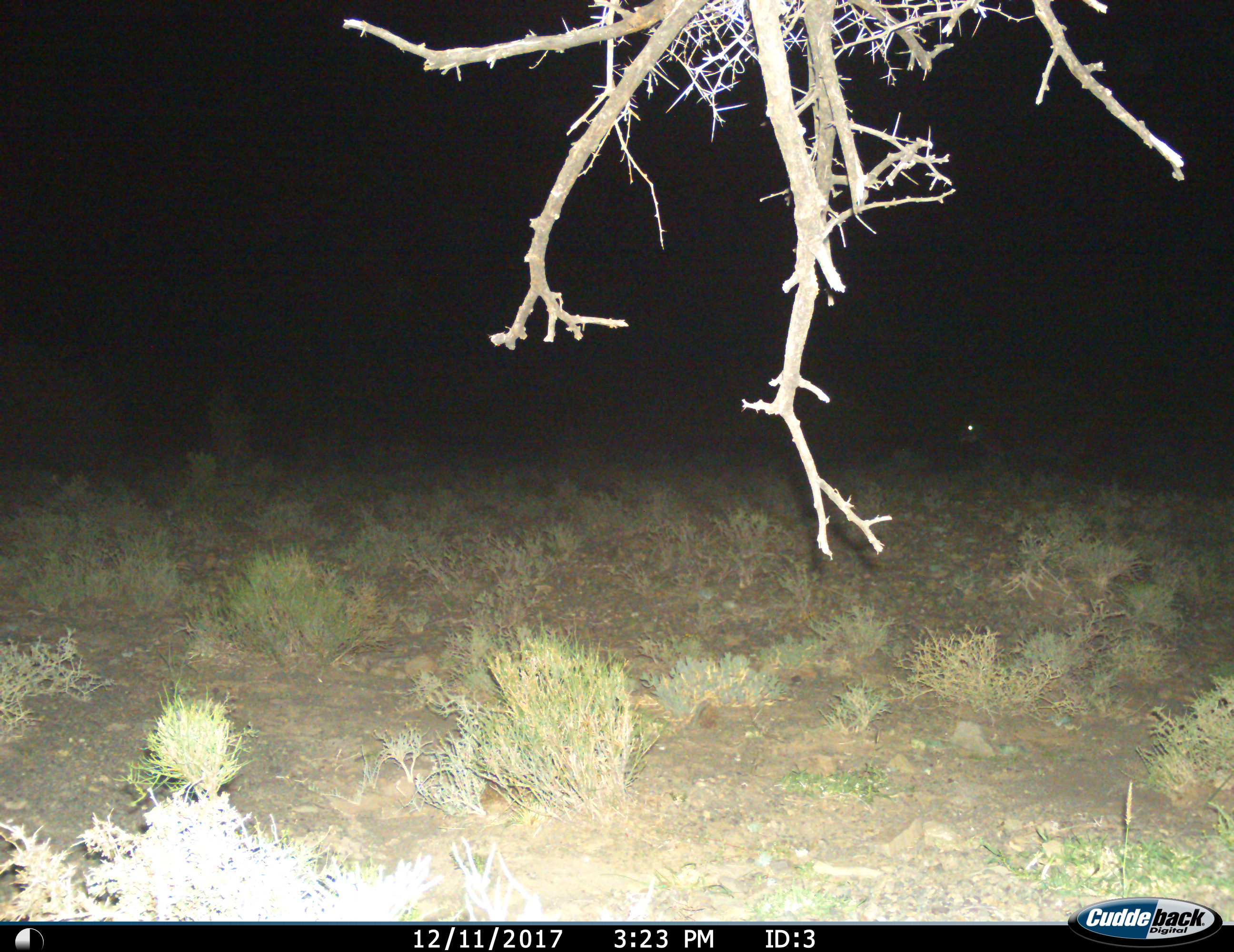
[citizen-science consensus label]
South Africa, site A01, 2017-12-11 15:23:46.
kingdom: Animalia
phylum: Chordata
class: Mammalia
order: Artiodactyla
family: Bovidae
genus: Tragelaphus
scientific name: Tragelaphus oryx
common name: eland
Eland (Tragelaphus oryx), count 1. Behavior (volunteer vote fractions): standing 50%, resting 0%, moving 50%, interacting 0%. Young present (vote fraction): 0%. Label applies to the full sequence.